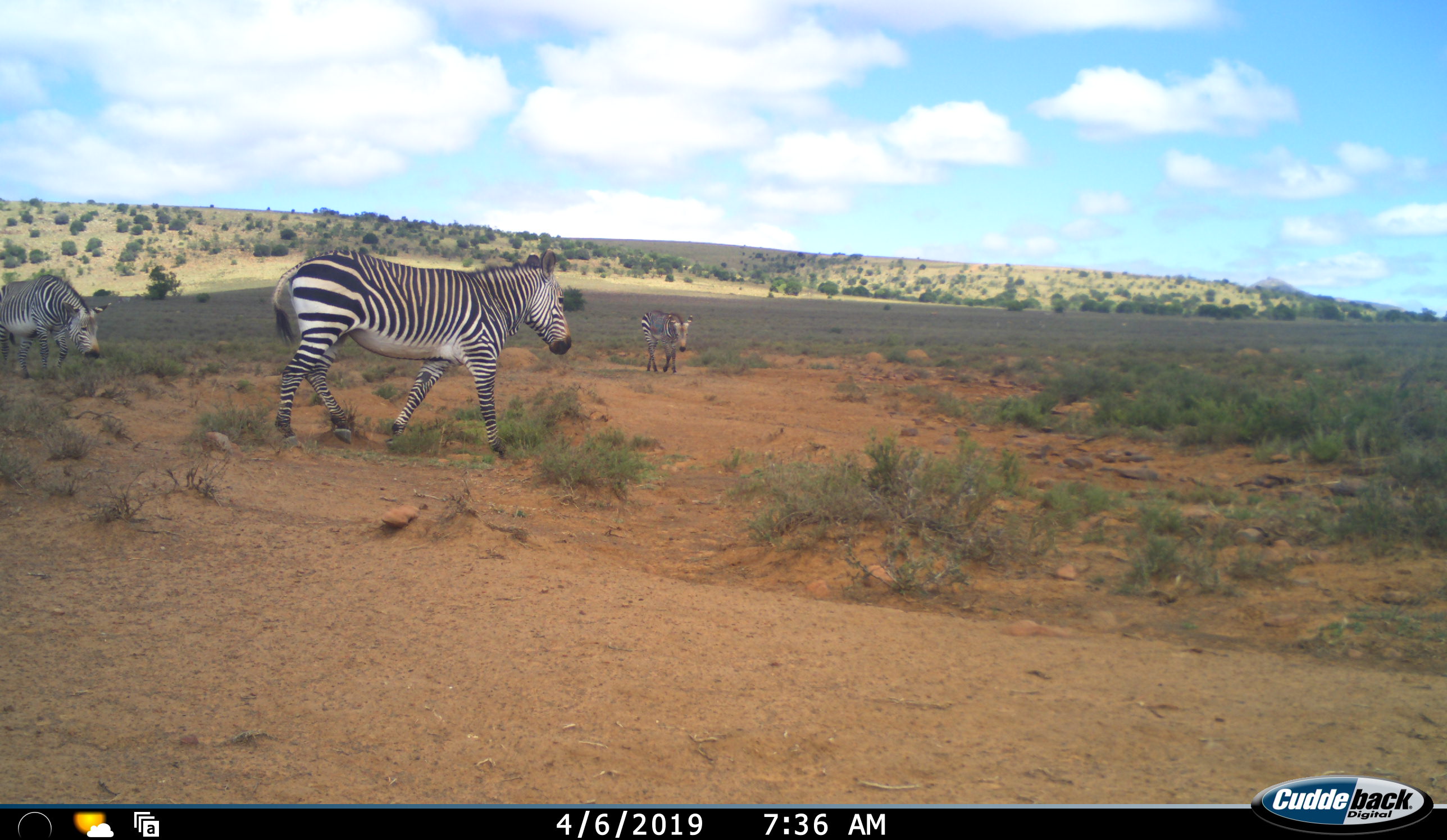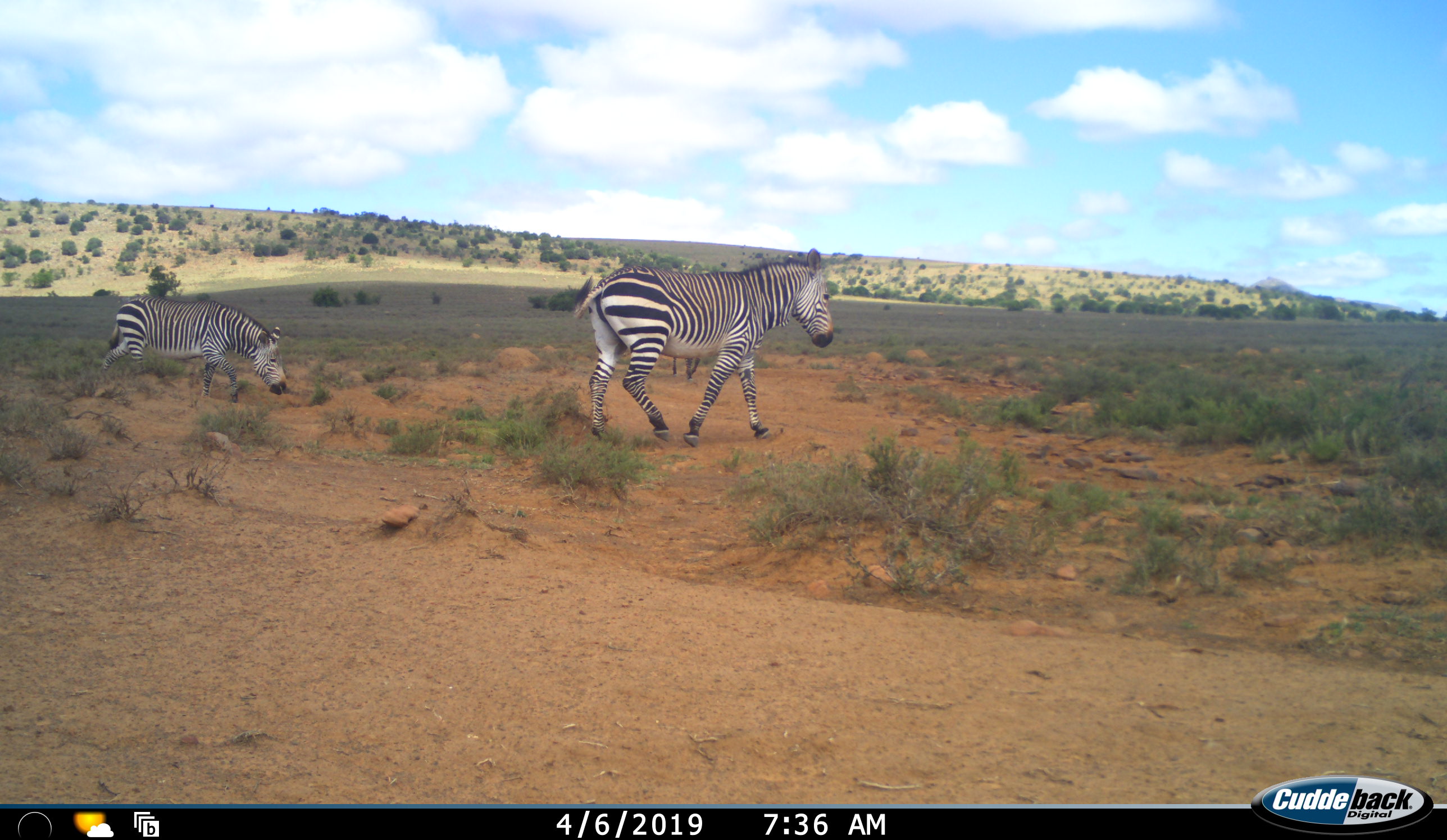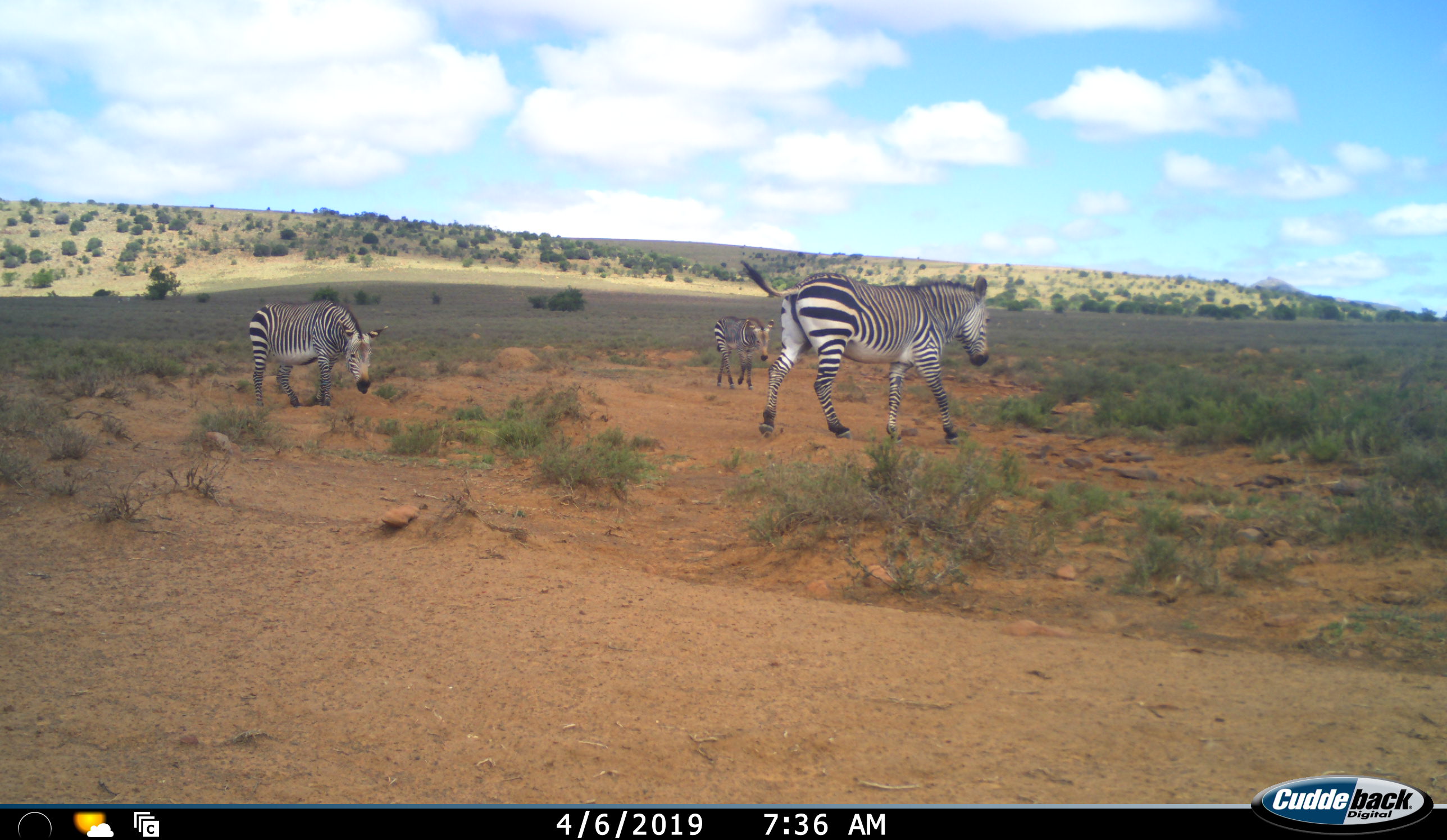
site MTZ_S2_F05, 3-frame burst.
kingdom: Animalia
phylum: Chordata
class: Mammalia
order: Perissodactyla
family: Equidae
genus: Equus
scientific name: Equus zebra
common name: mountain zebra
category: zebramountain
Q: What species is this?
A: Zebramountain (mountain zebra) (Equus zebra).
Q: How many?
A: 3.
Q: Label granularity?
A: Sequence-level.